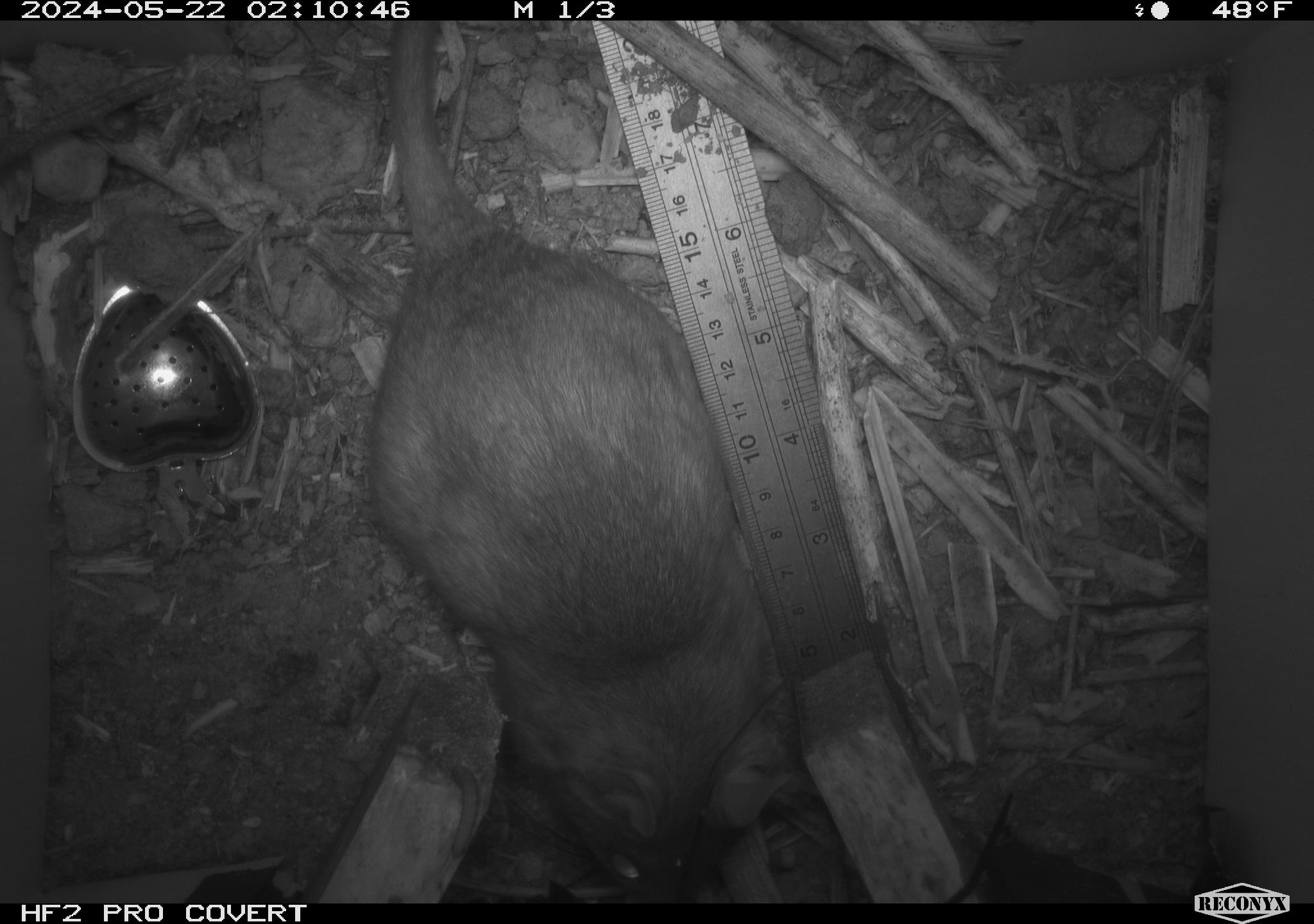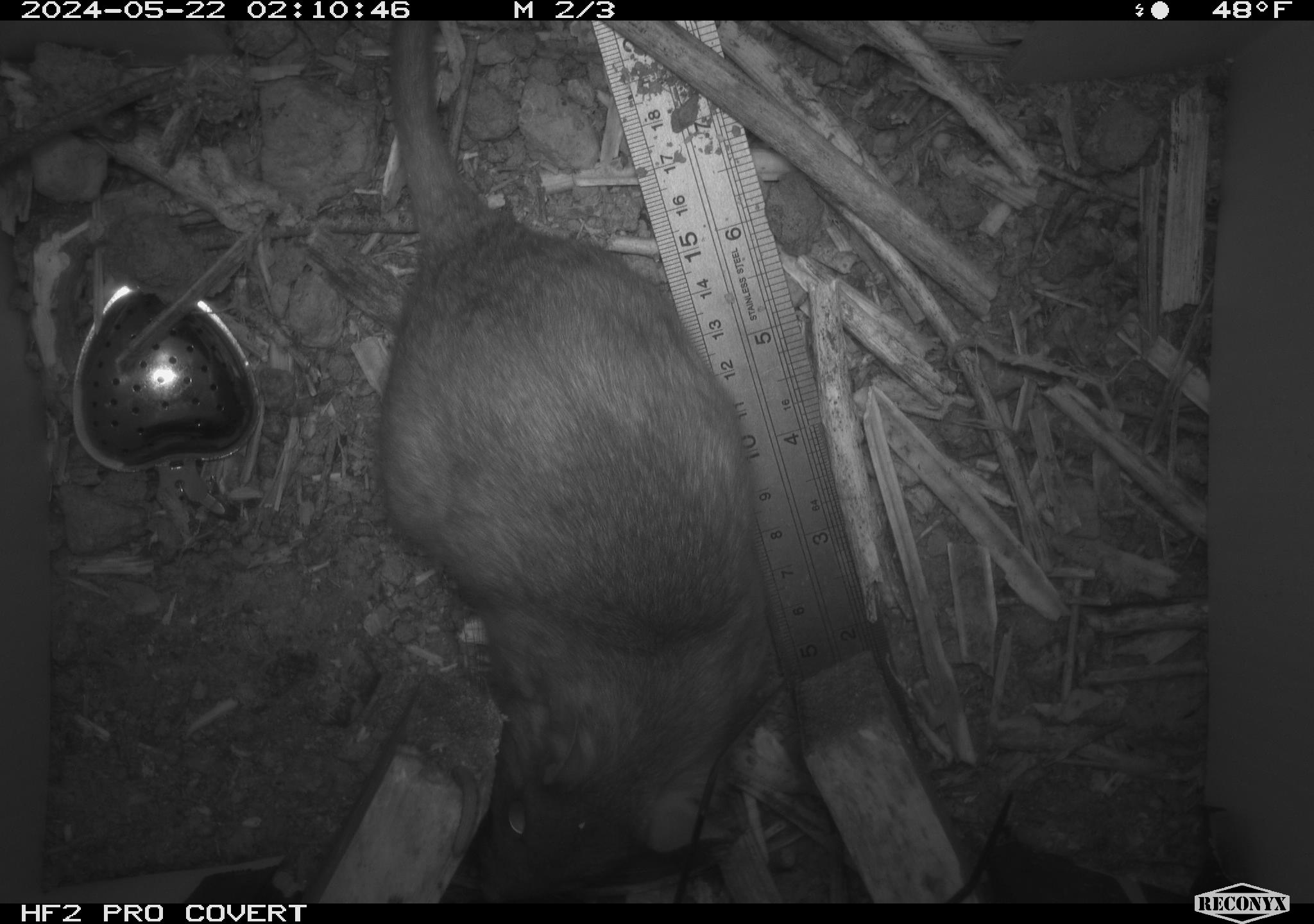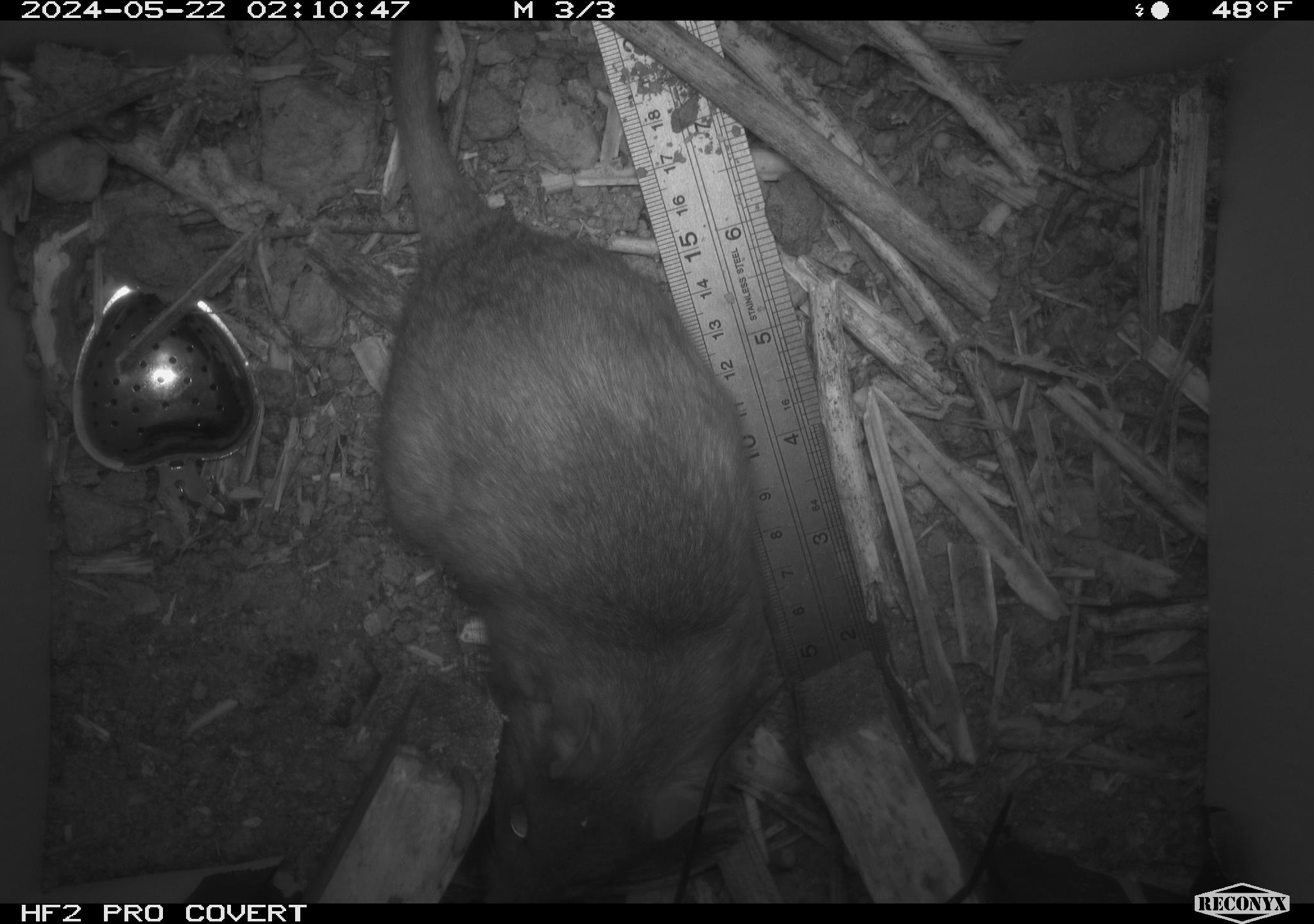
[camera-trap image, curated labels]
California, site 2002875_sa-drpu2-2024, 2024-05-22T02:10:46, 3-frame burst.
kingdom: Animalia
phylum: Chordata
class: Mammalia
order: Rodentia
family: Cricetidae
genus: Neotoma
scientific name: Neotoma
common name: pack rat or woodrat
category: neotoma species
Neotoma species (pack rat or woodrat) (Neotoma).